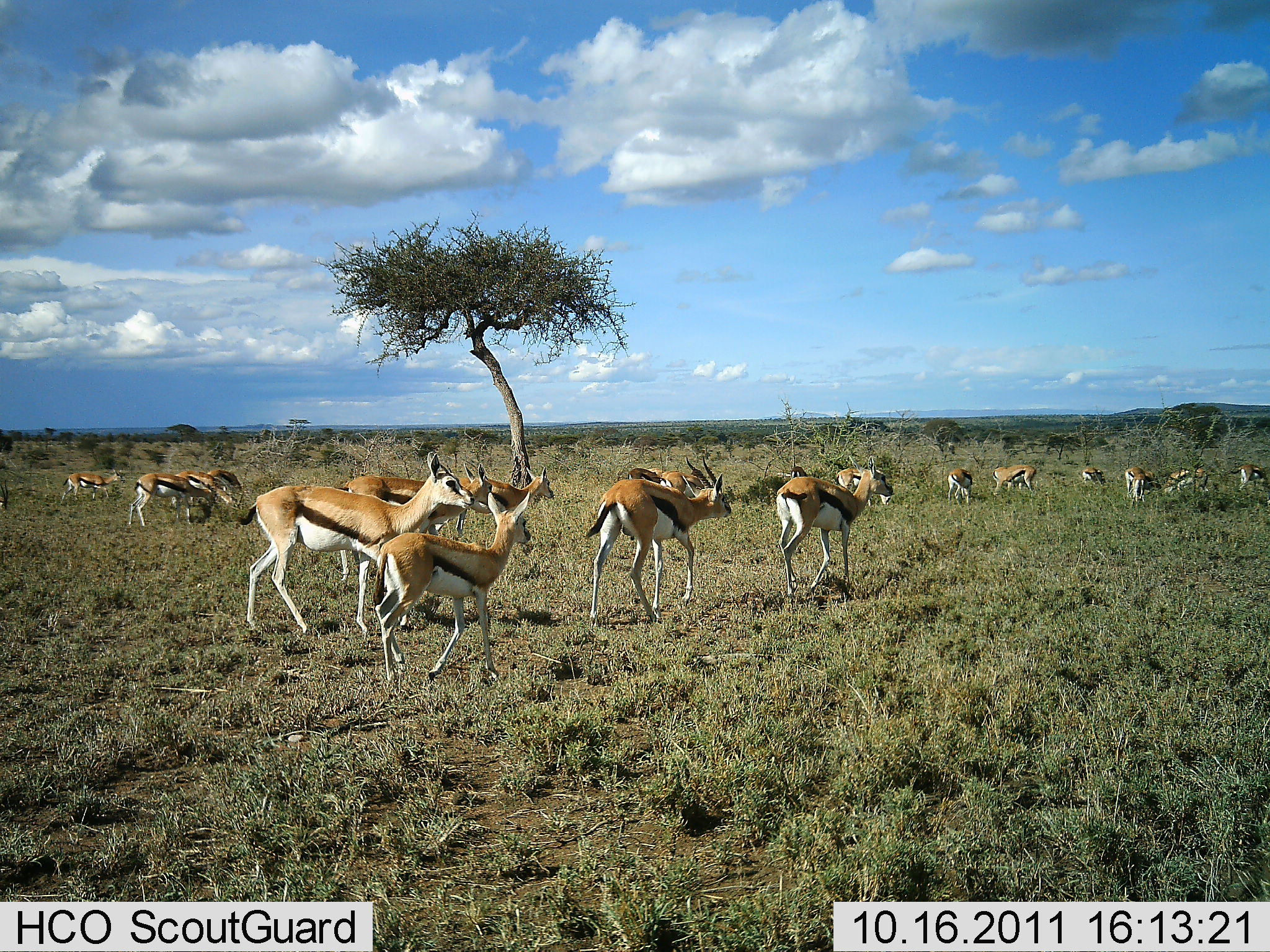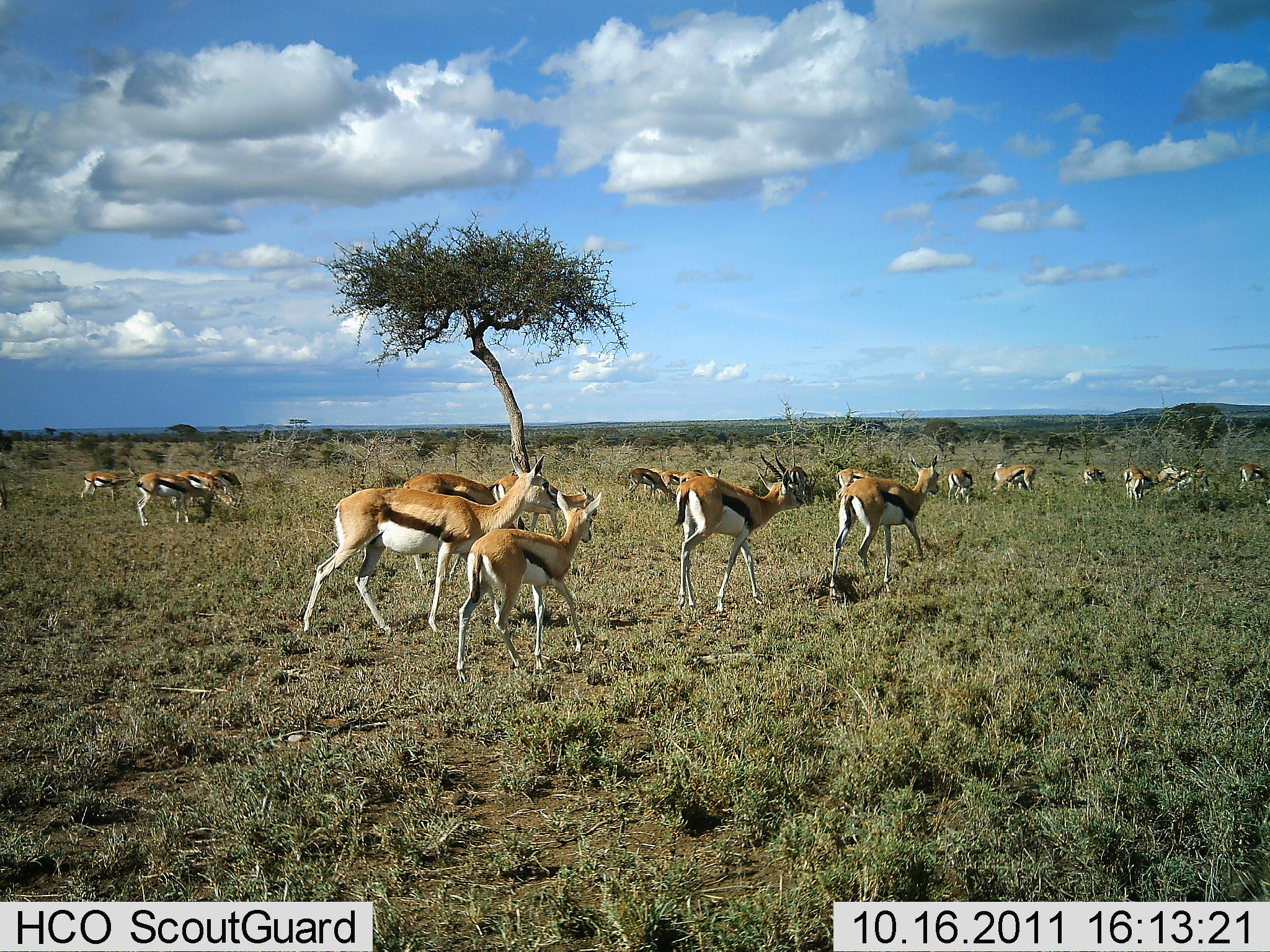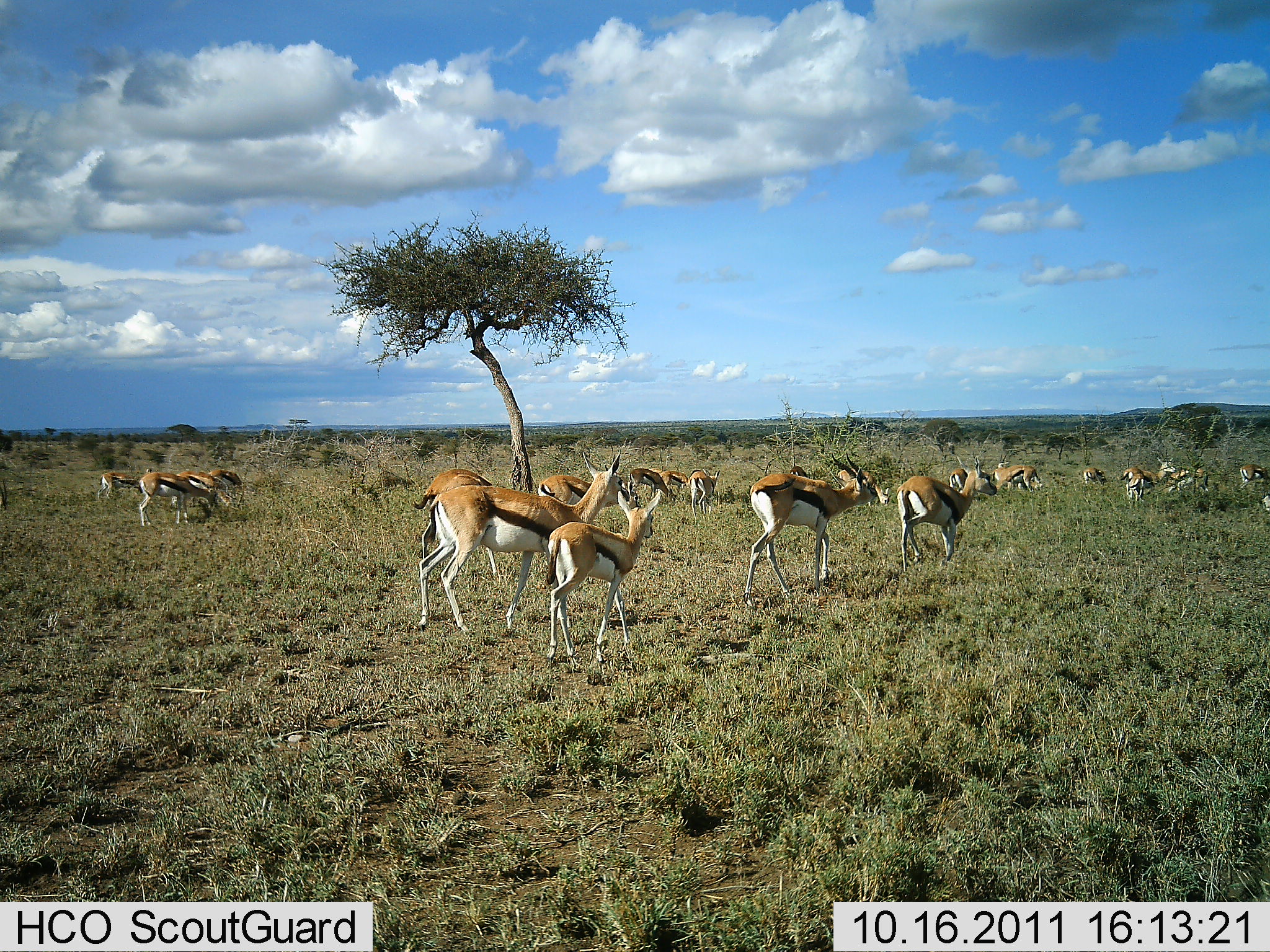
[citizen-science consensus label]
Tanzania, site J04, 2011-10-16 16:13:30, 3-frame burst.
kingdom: Animalia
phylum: Chordata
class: Mammalia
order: Artiodactyla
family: Bovidae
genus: Eudorcas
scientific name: Eudorcas thomsonii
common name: thomson's gazelle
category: gazellethomsons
Gazellethomsons (thomson's gazelle) (Eudorcas thomsonii), count 11-50. Behavior (volunteer vote fractions): standing 46%, resting 0%, moving 100%, interacting 0%. Young present (vote fraction): 38%. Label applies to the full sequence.